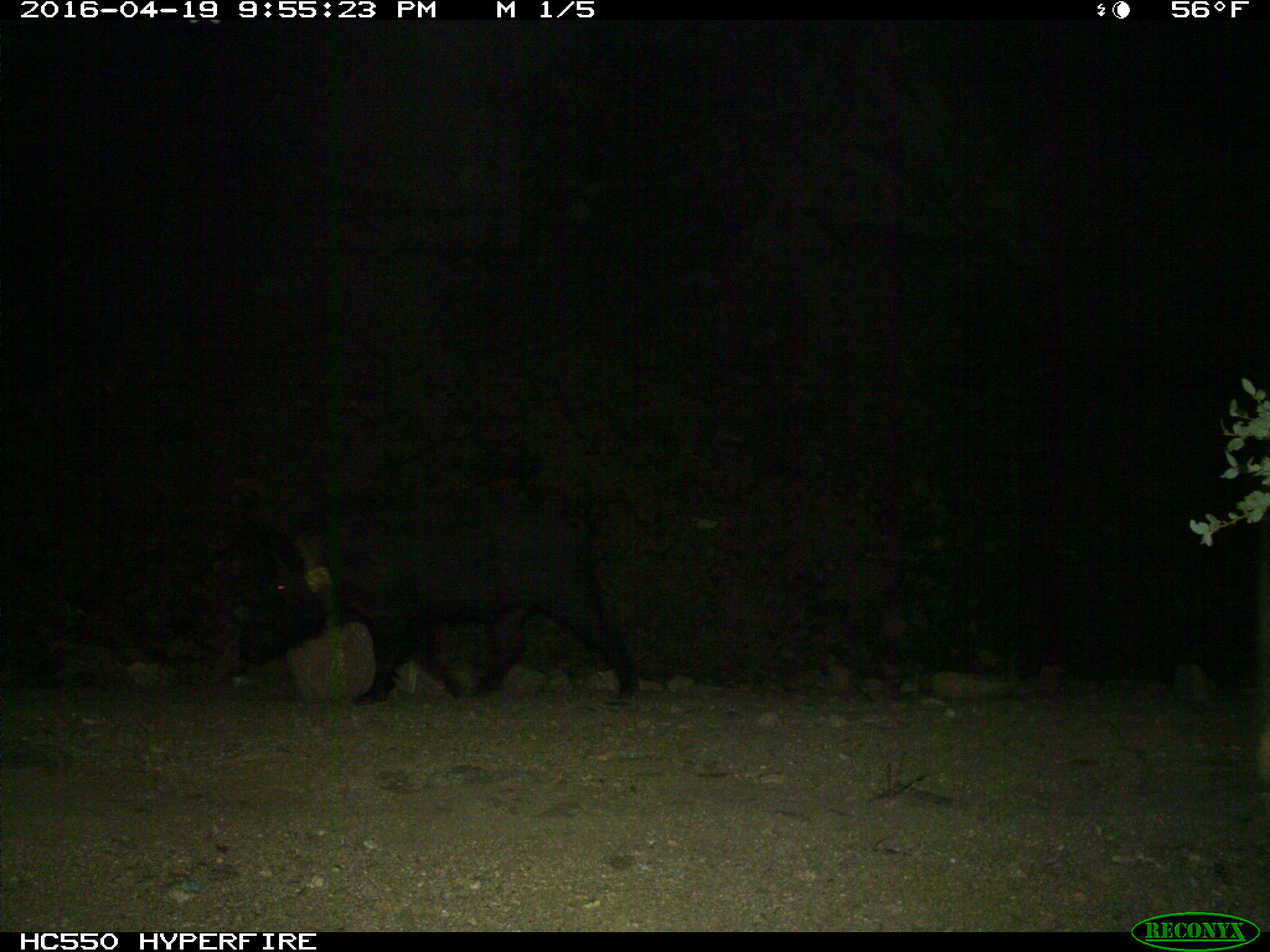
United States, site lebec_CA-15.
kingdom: Animalia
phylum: Chordata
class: Mammalia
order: Artiodactyla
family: Suidae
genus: Sus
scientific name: Sus scrofa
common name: wild boar